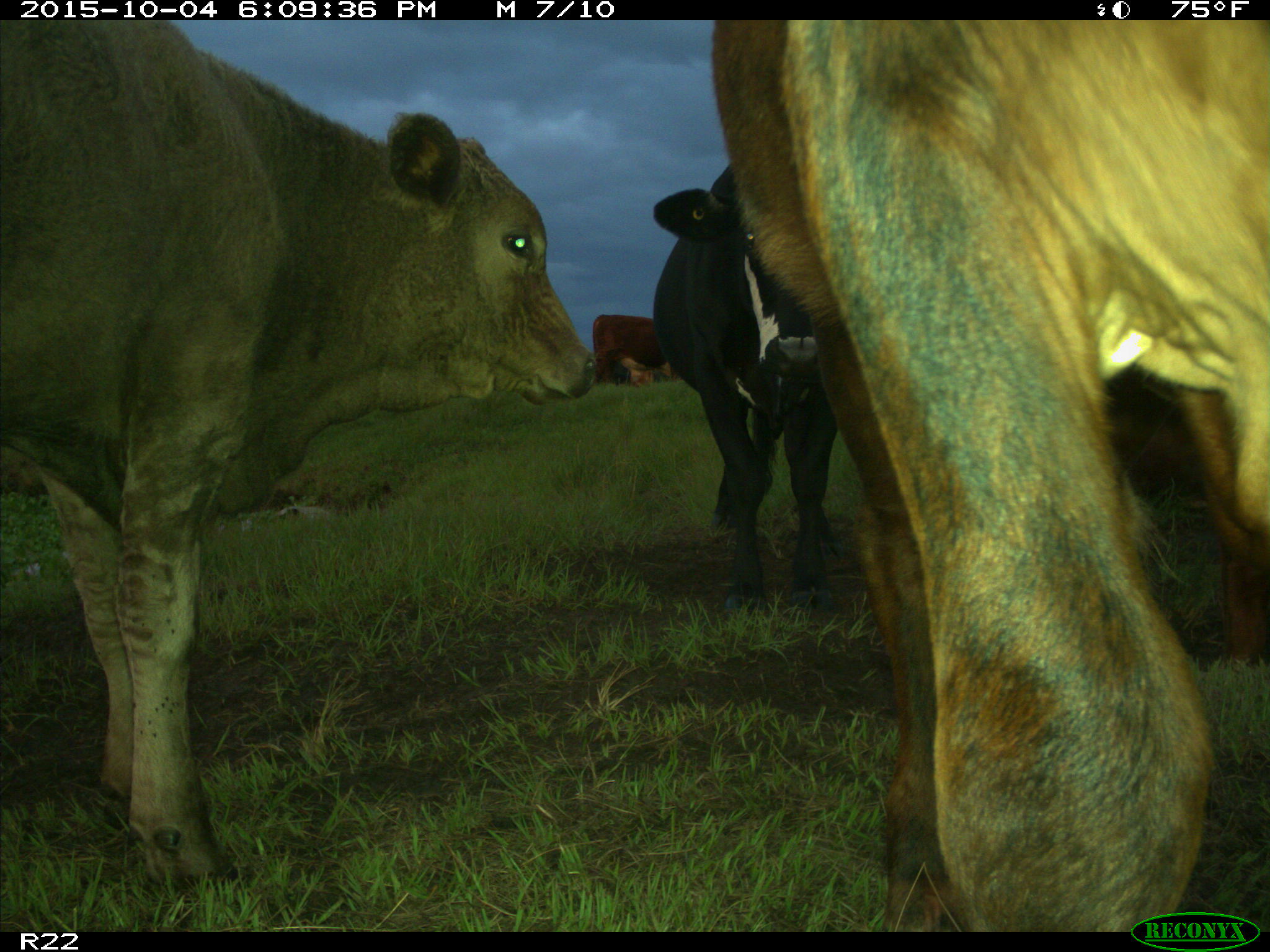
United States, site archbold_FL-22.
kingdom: Animalia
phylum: Chordata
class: Mammalia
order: Artiodactyla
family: Bovidae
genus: Bos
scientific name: Bos taurus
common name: domestic cow